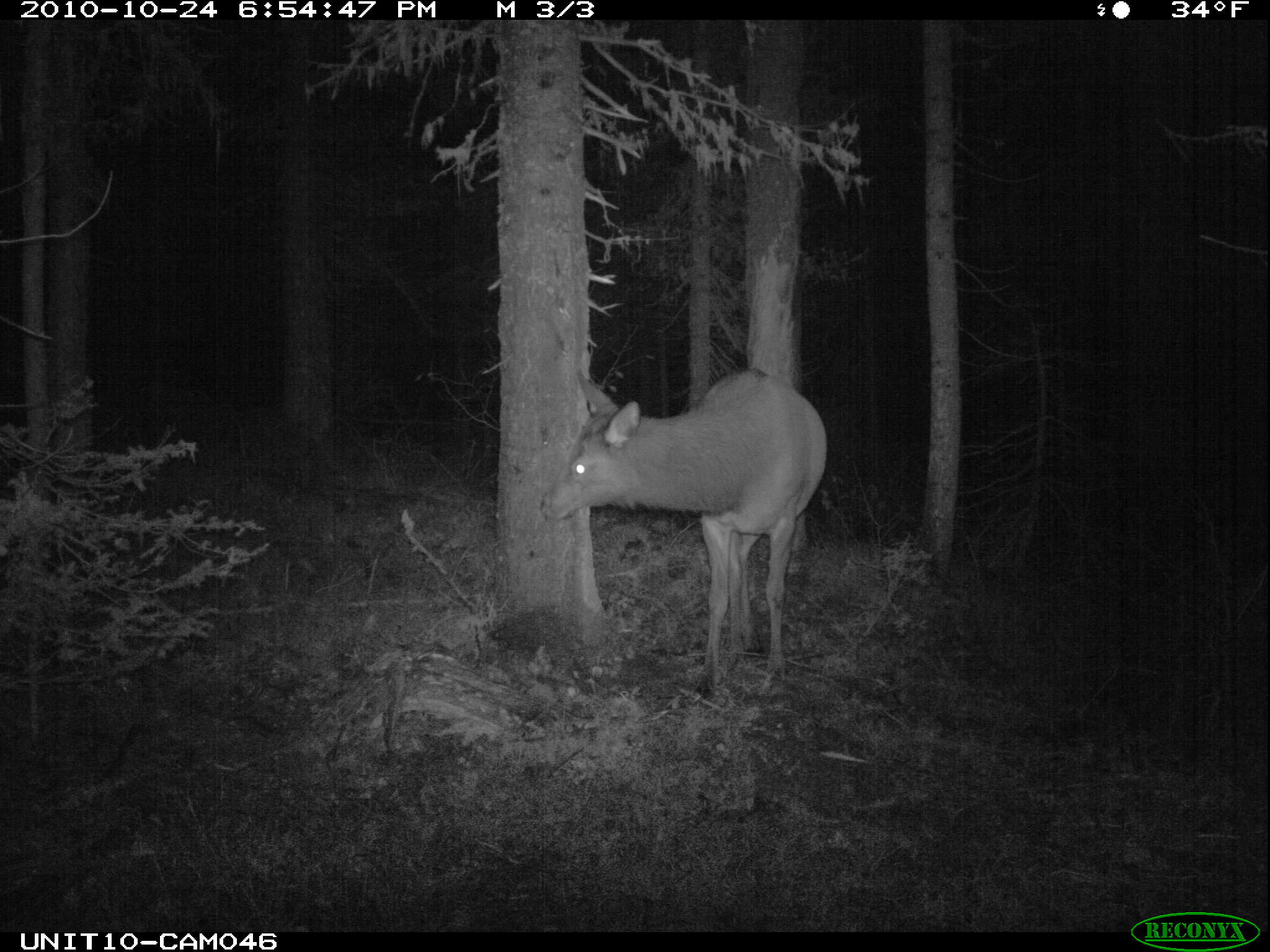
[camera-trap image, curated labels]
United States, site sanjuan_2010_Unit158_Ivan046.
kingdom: Animalia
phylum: Chordata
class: Mammalia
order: Artiodactyla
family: Cervidae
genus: Cervus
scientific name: Cervus elaphus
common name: red deer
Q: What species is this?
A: Cervus elaphus (red deer).